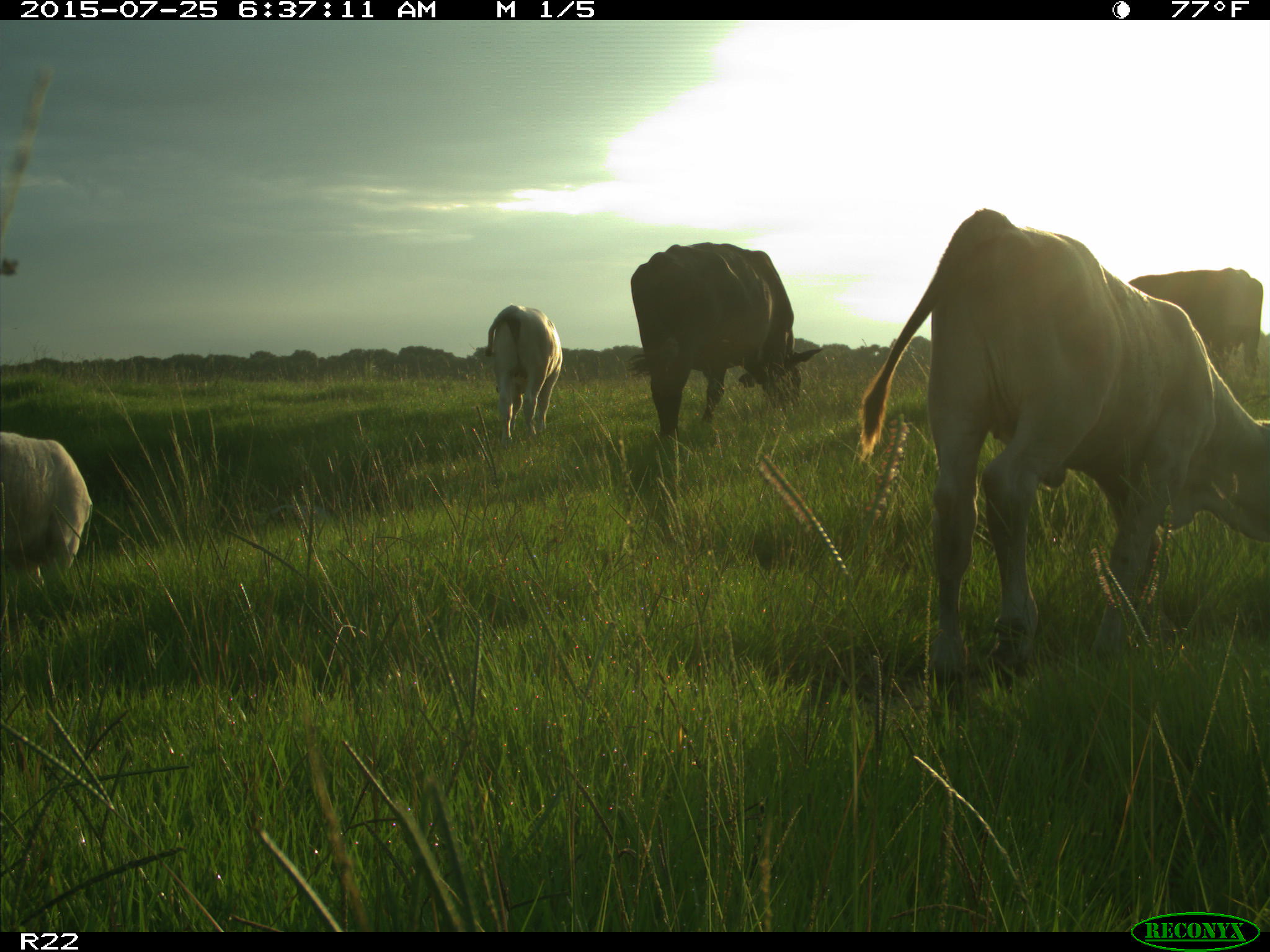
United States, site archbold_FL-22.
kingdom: Animalia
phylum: Chordata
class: Mammalia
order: Artiodactyla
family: Bovidae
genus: Bos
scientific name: Bos taurus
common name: domestic cow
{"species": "Bos taurus (domestic cow)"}